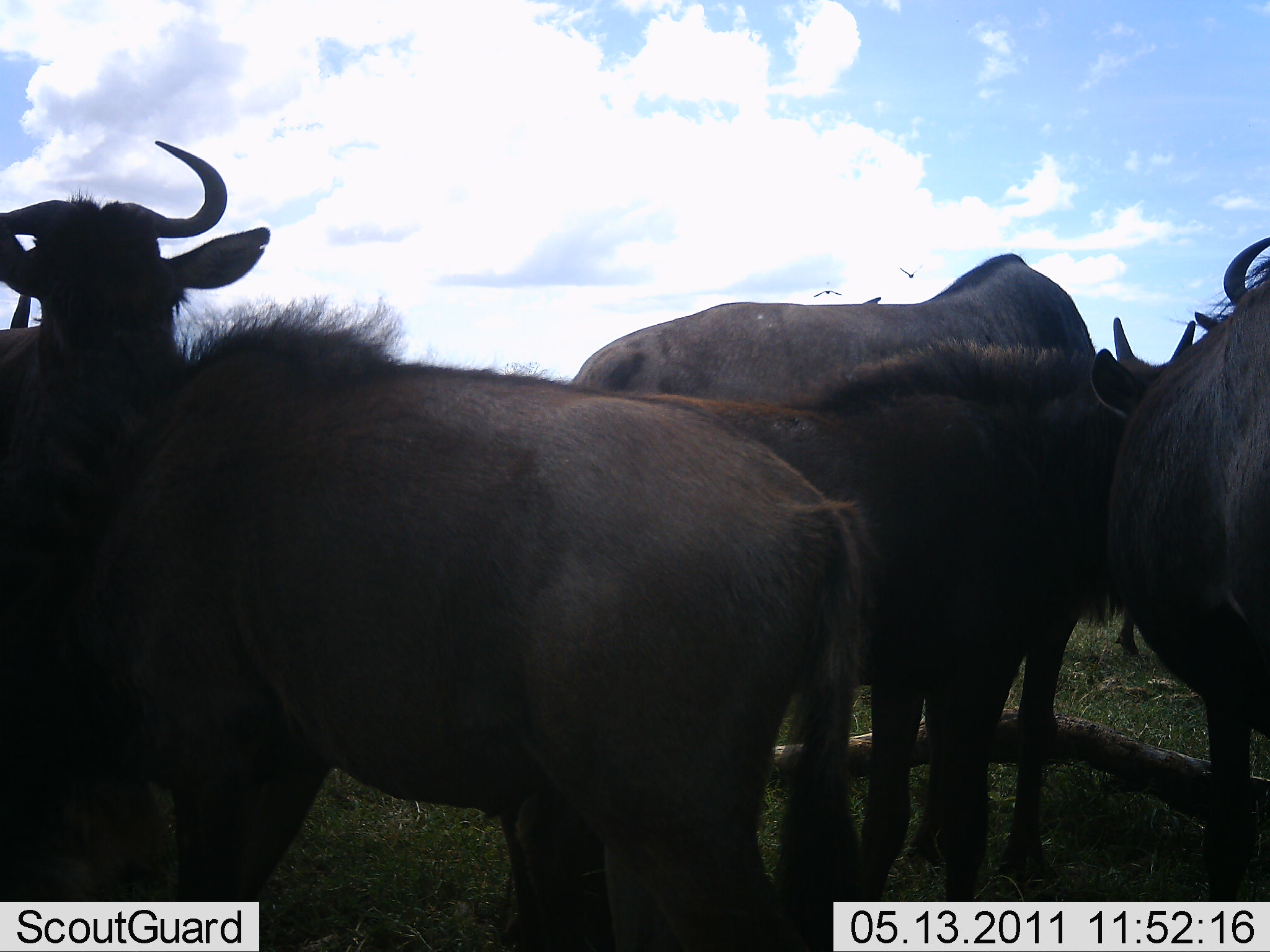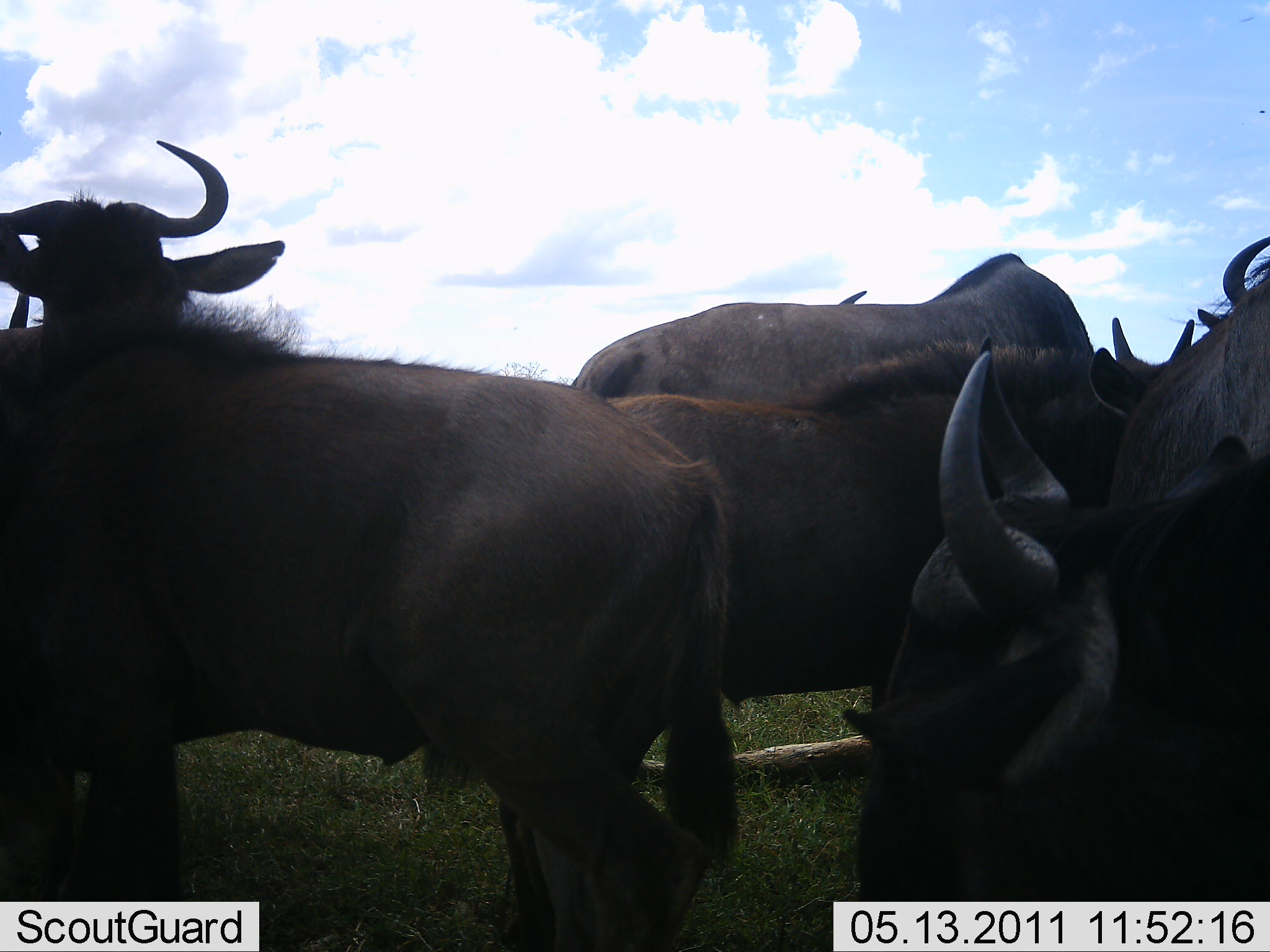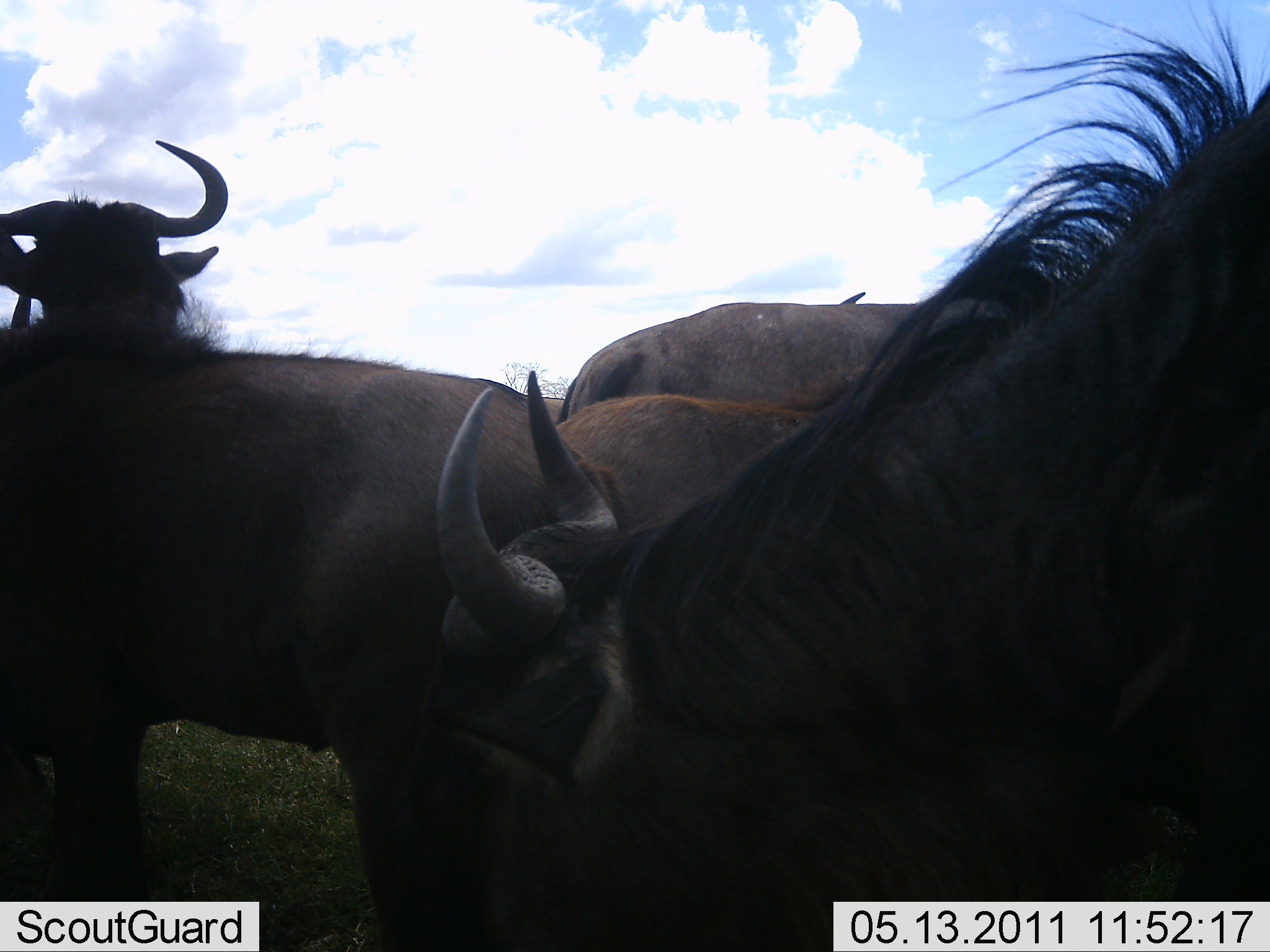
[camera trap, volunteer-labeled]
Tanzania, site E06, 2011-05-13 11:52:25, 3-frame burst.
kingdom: Animalia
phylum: Chordata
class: Mammalia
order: Artiodactyla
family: Bovidae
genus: Connochaetes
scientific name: Connochaetes taurinus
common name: blue wildebeest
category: wildebeest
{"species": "wildebeest (blue wildebeest) (Connochaetes taurinus)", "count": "5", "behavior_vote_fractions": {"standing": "91%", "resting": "0%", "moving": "18%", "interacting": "18%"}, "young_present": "0%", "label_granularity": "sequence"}